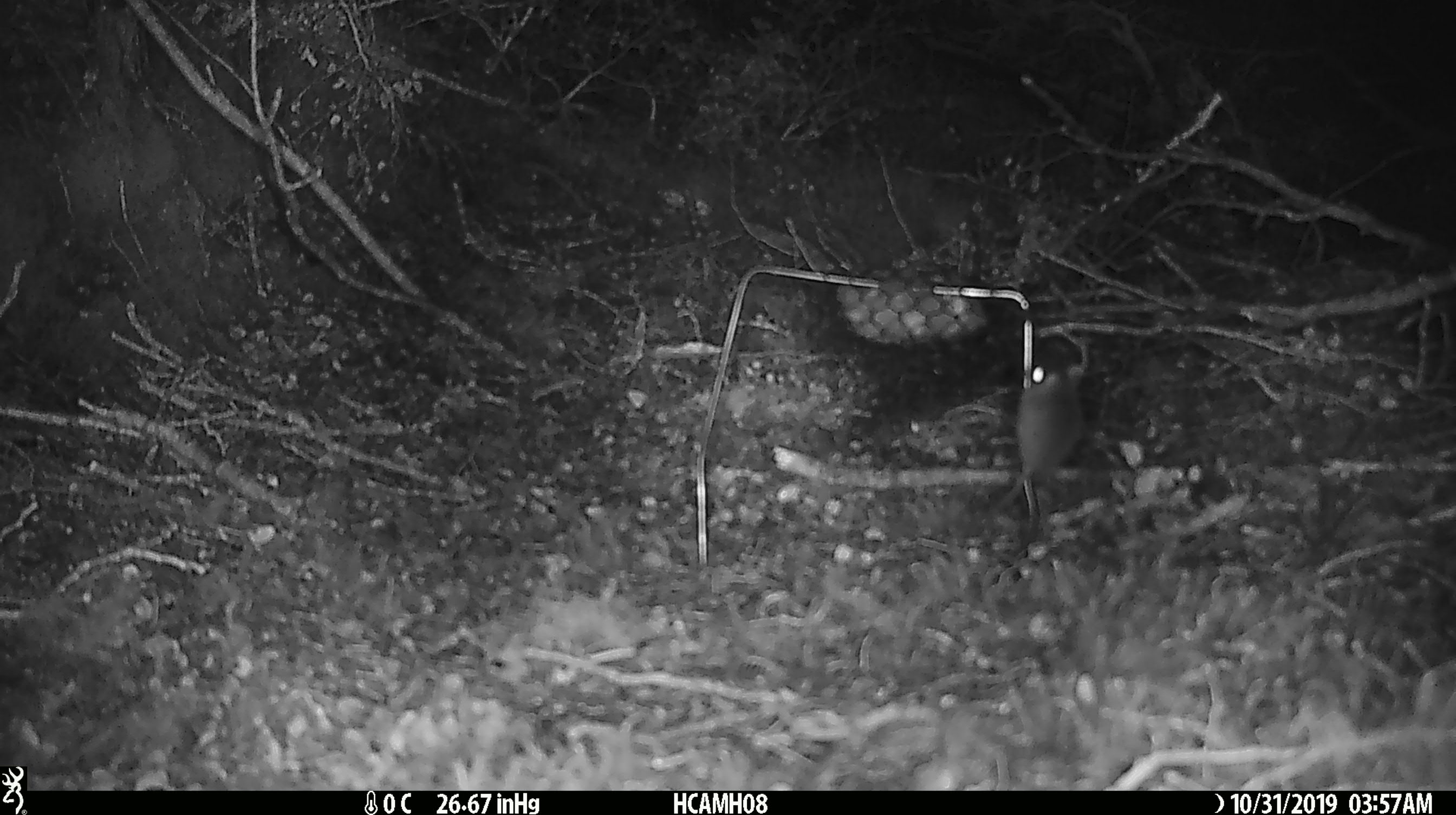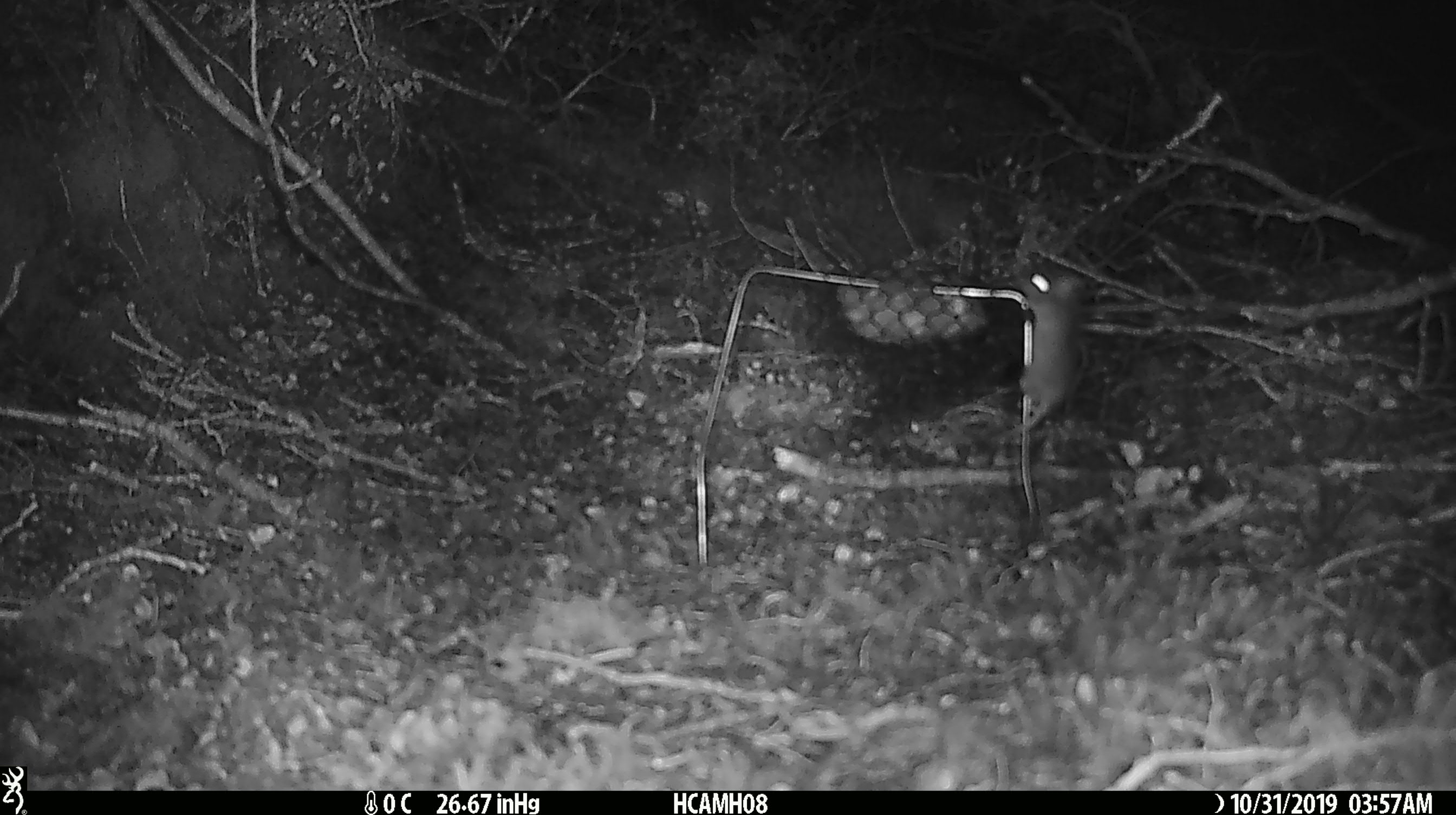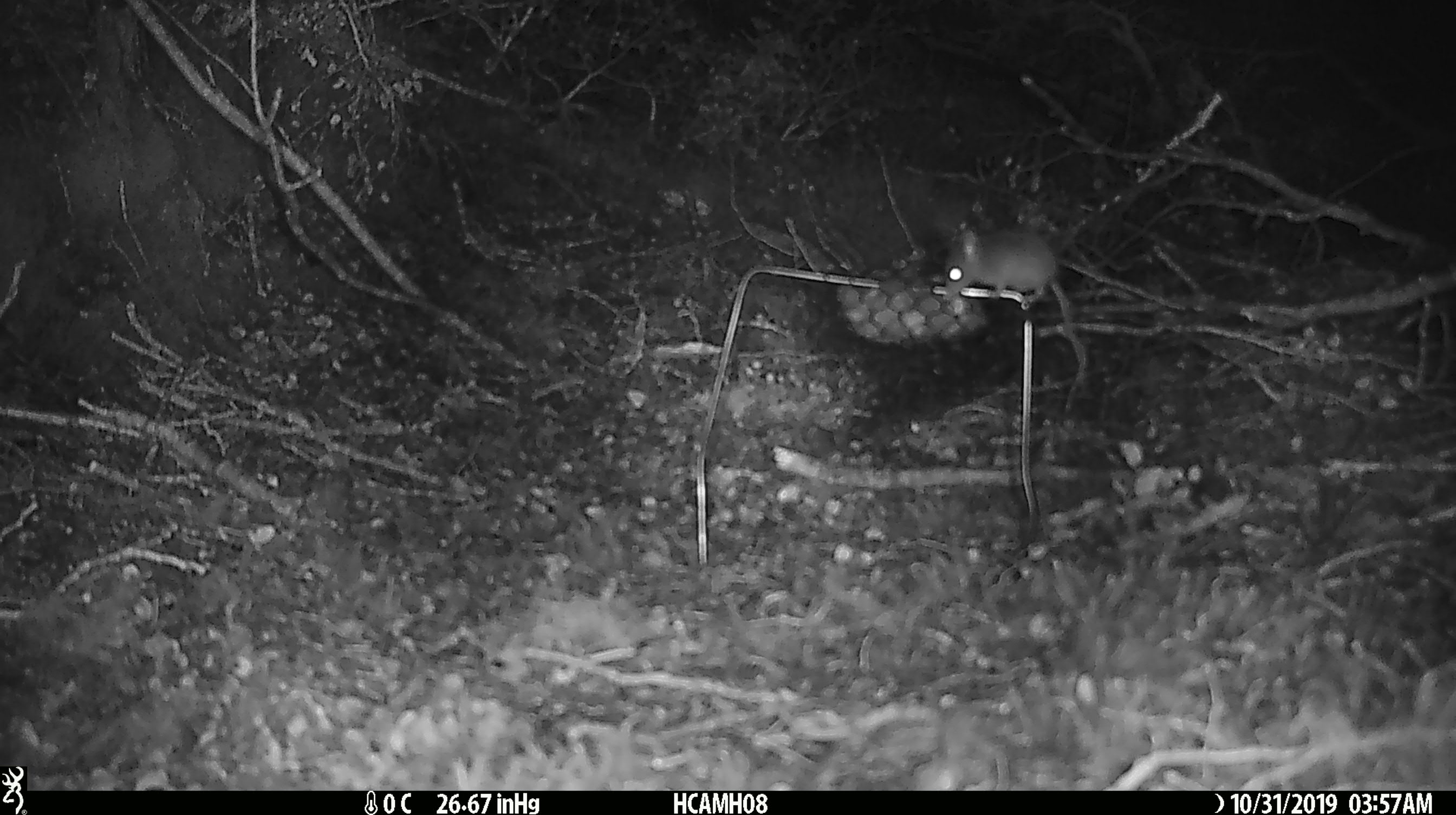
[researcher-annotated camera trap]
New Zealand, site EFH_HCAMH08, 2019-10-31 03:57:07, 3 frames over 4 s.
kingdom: Animalia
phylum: Chordata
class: Mammalia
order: Rodentia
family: Muridae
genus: Mus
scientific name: Mus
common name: mouse